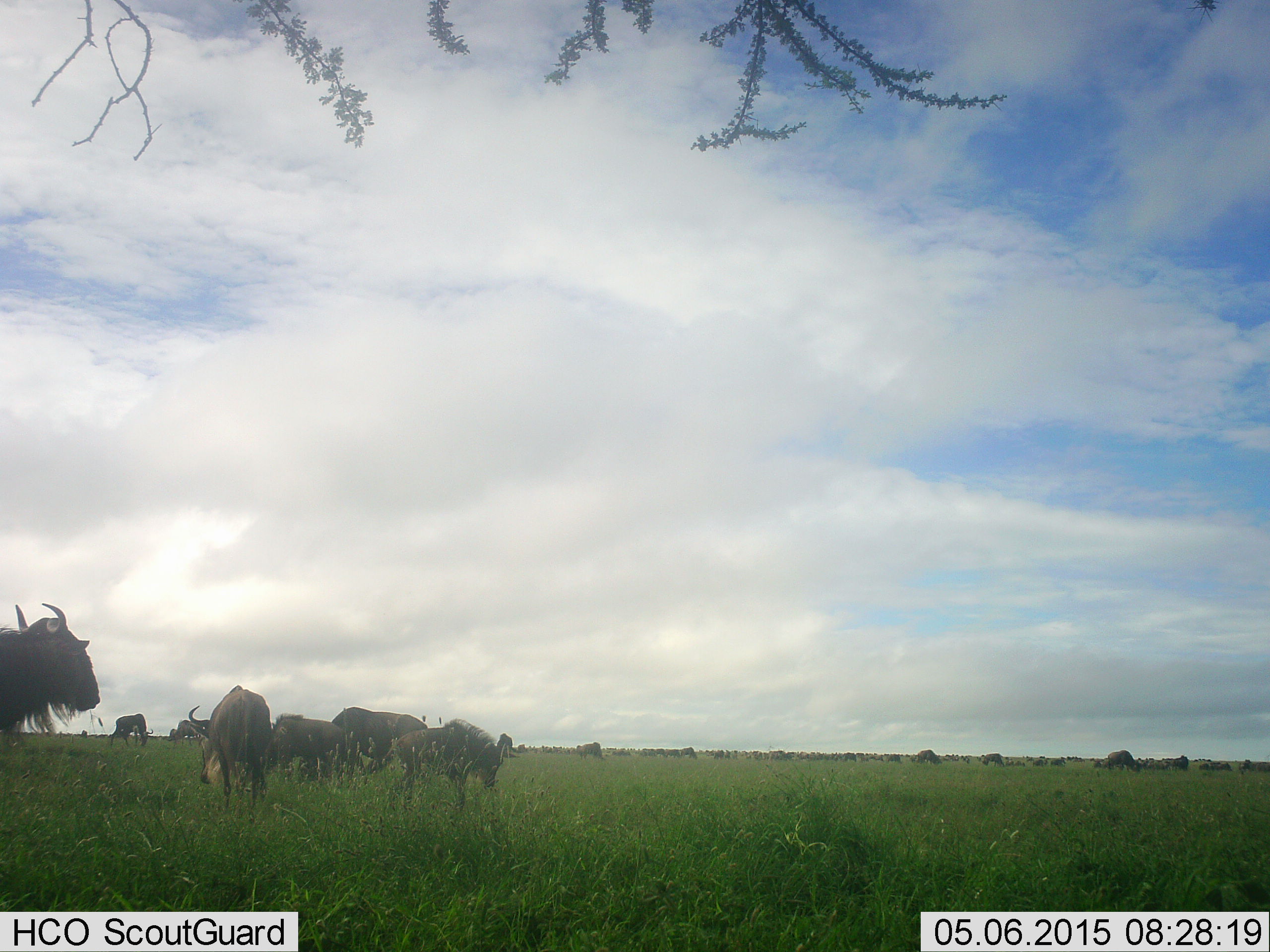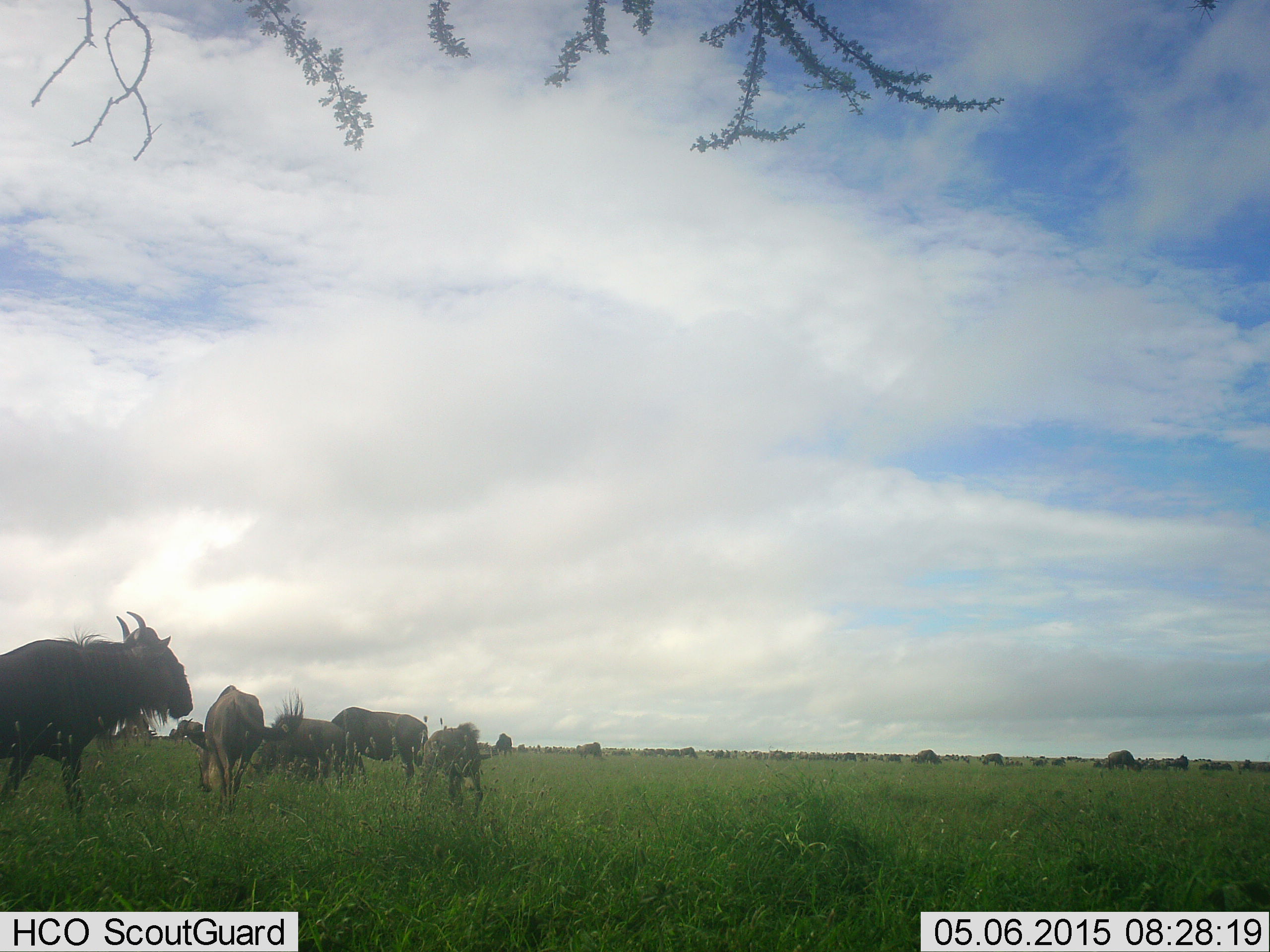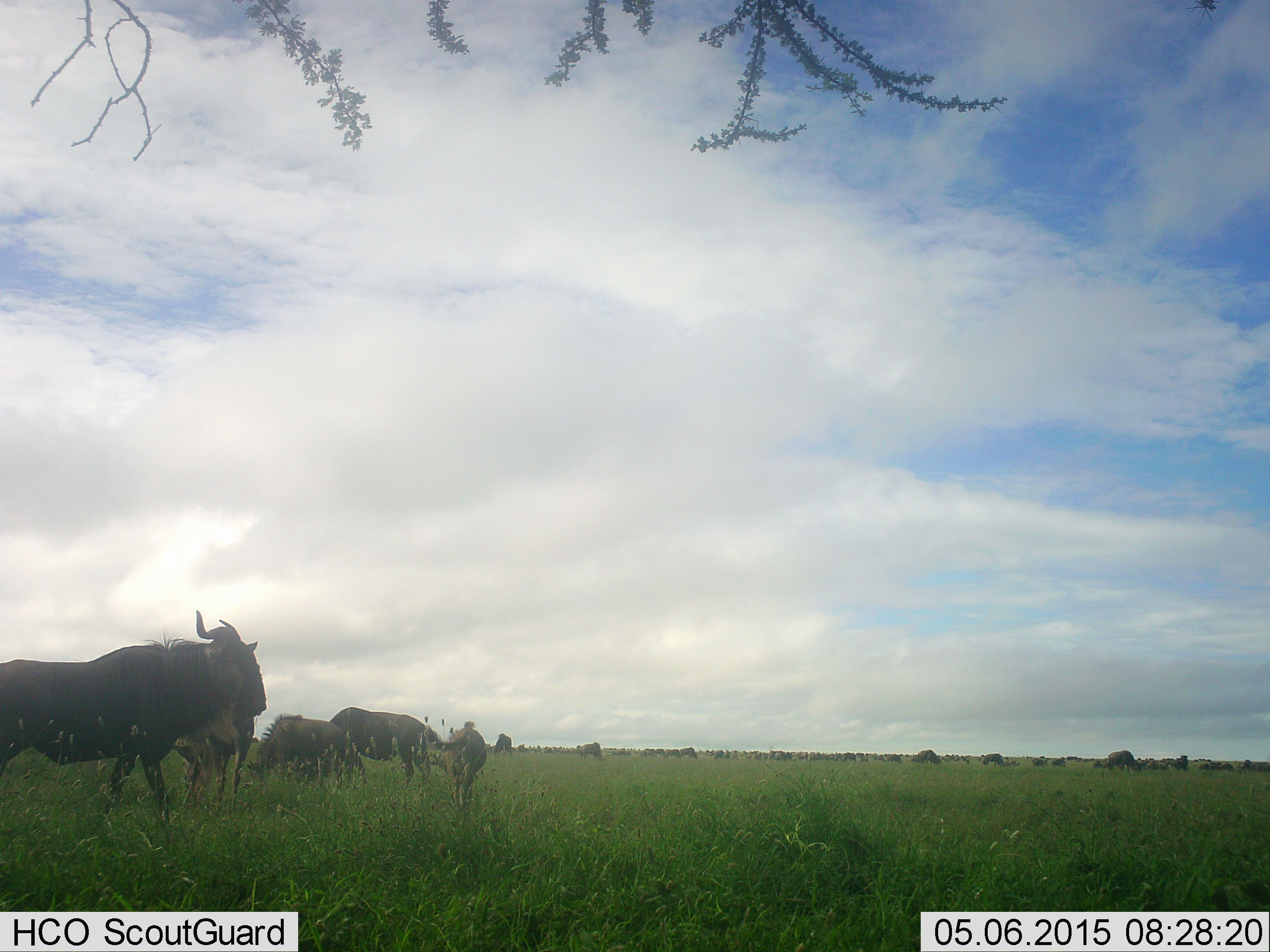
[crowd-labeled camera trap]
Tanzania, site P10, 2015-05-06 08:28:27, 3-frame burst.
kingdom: Animalia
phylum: Chordata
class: Mammalia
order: Artiodactyla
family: Bovidae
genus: Connochaetes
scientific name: Connochaetes taurinus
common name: blue wildebeest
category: wildebeest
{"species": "wildebeest (blue wildebeest) (Connochaetes taurinus)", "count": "11-50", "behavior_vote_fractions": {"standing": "40%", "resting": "0%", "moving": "40%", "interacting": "0%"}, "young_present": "50%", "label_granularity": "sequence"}